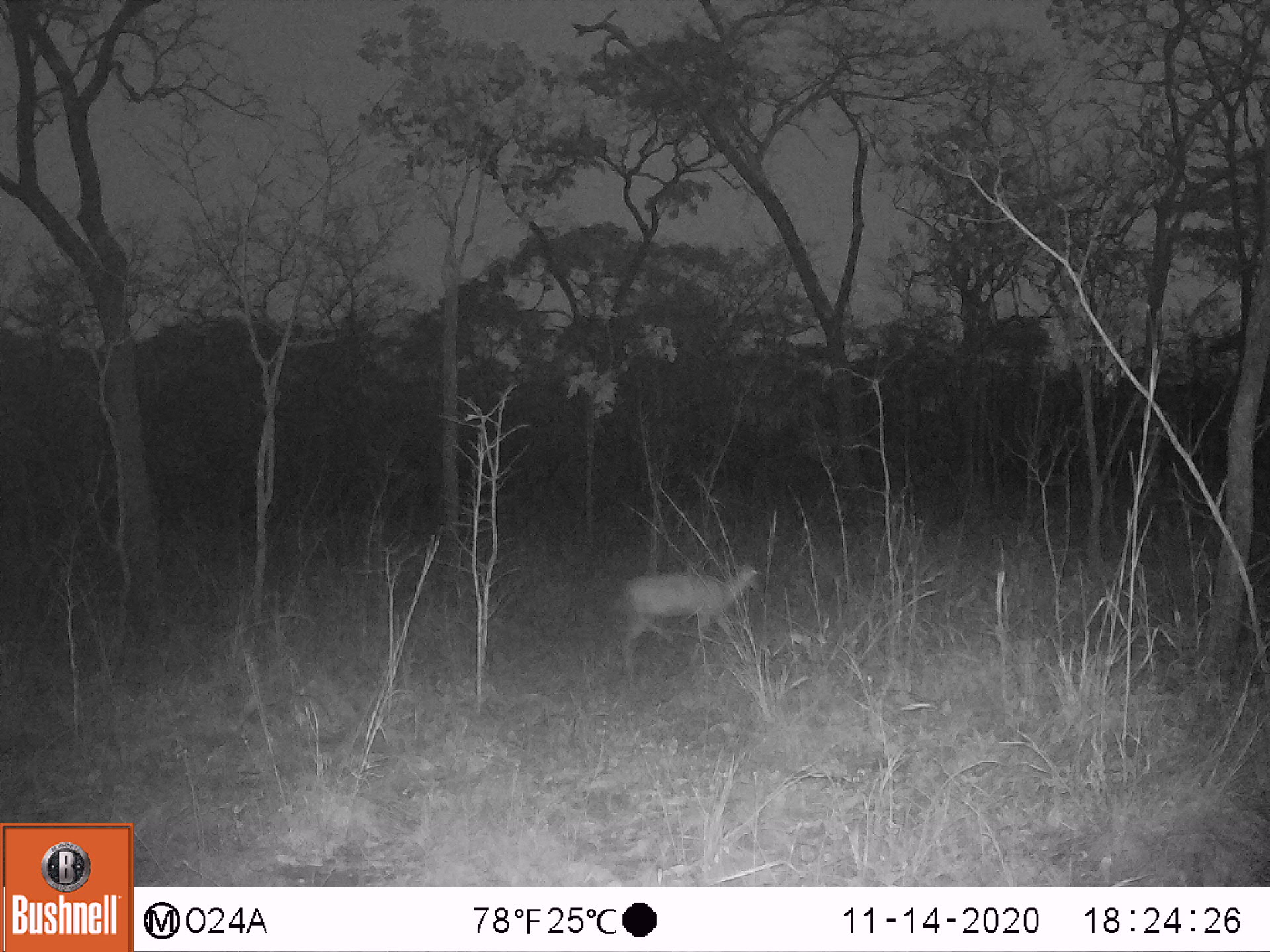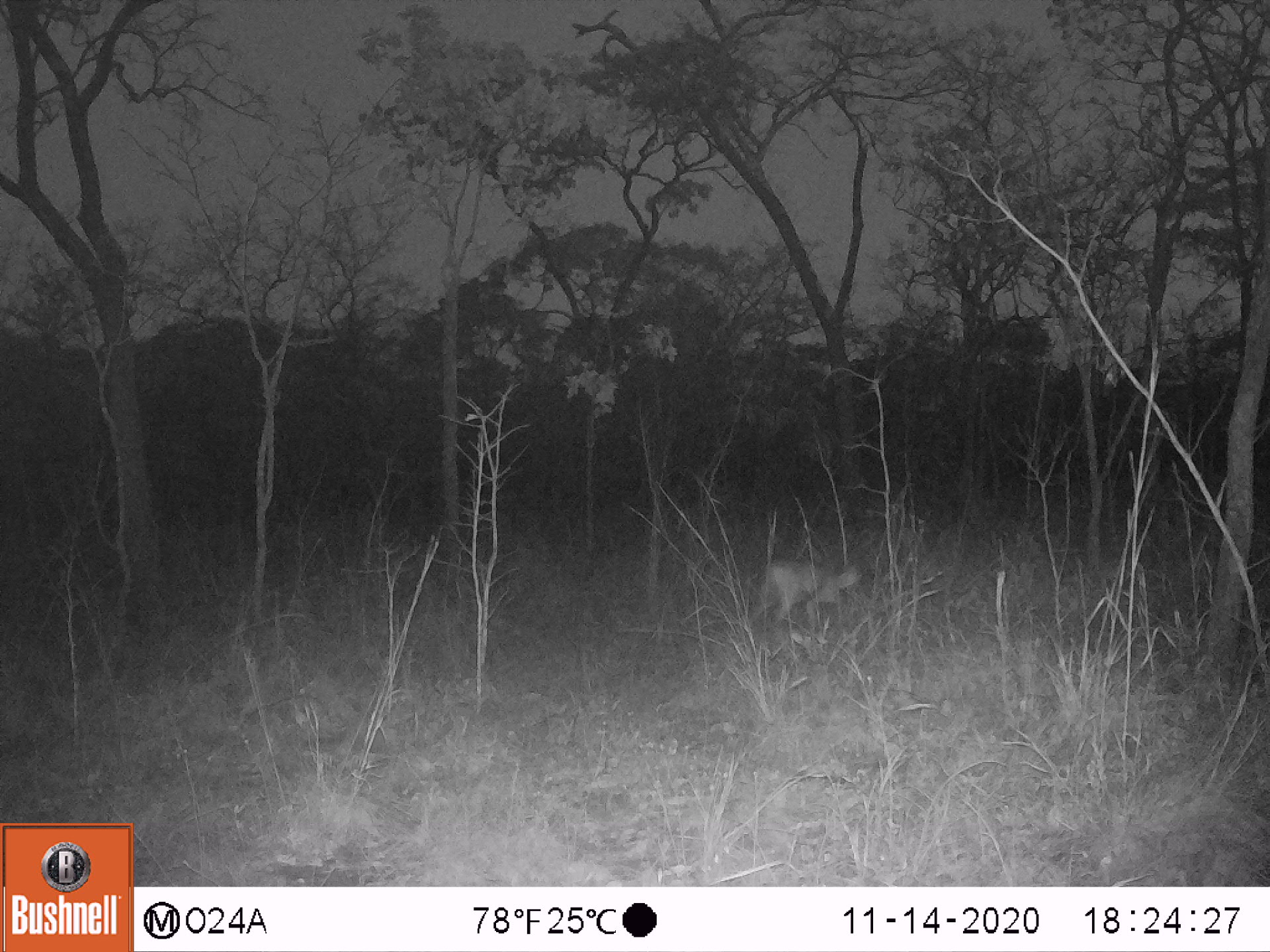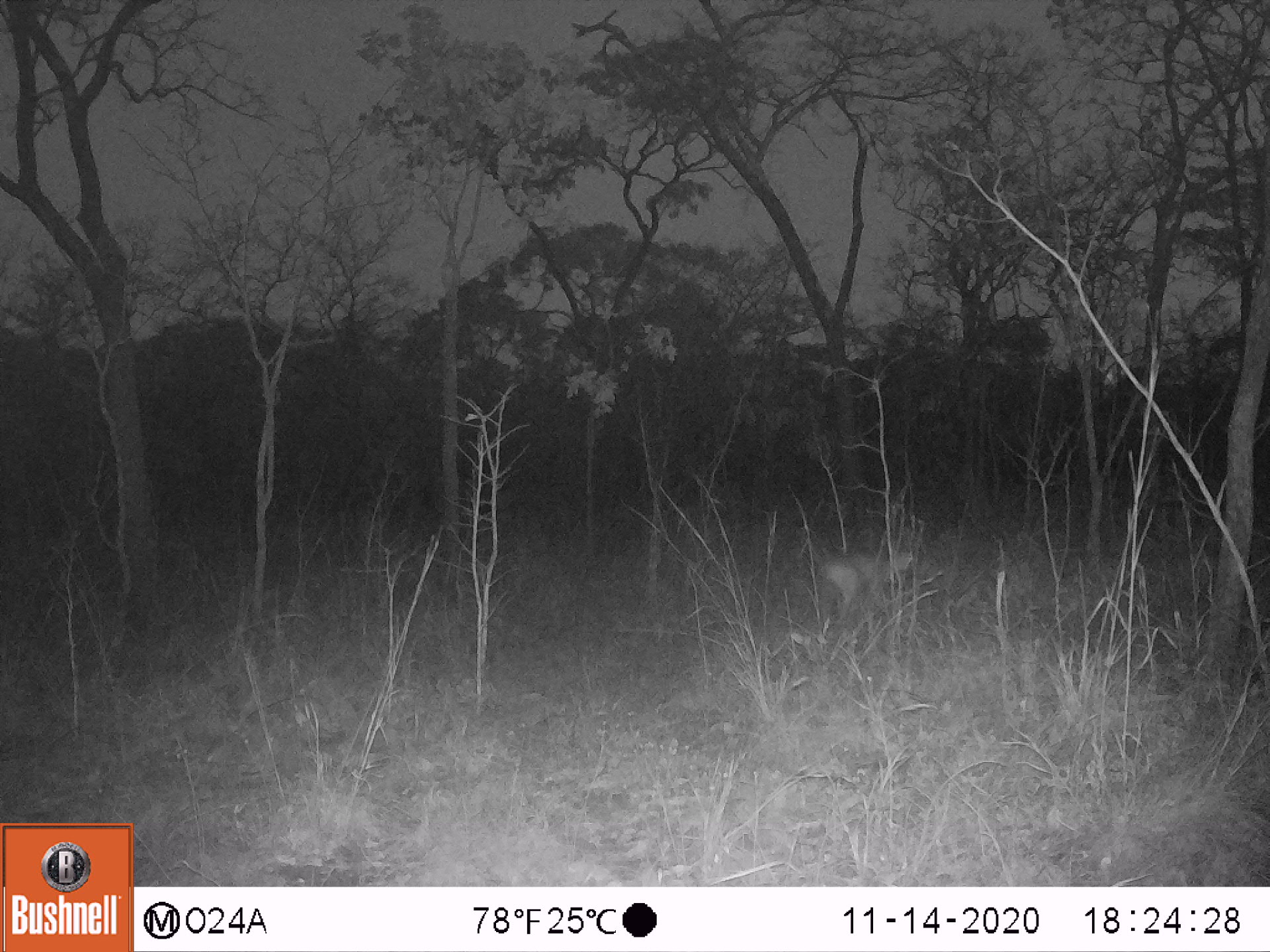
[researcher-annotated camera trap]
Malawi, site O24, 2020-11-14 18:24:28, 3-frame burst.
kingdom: Animalia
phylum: Chordata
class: Mammalia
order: Artiodactyla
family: Bovidae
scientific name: Antilopinae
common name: small antelope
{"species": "small antelope (Antilopinae)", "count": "1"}